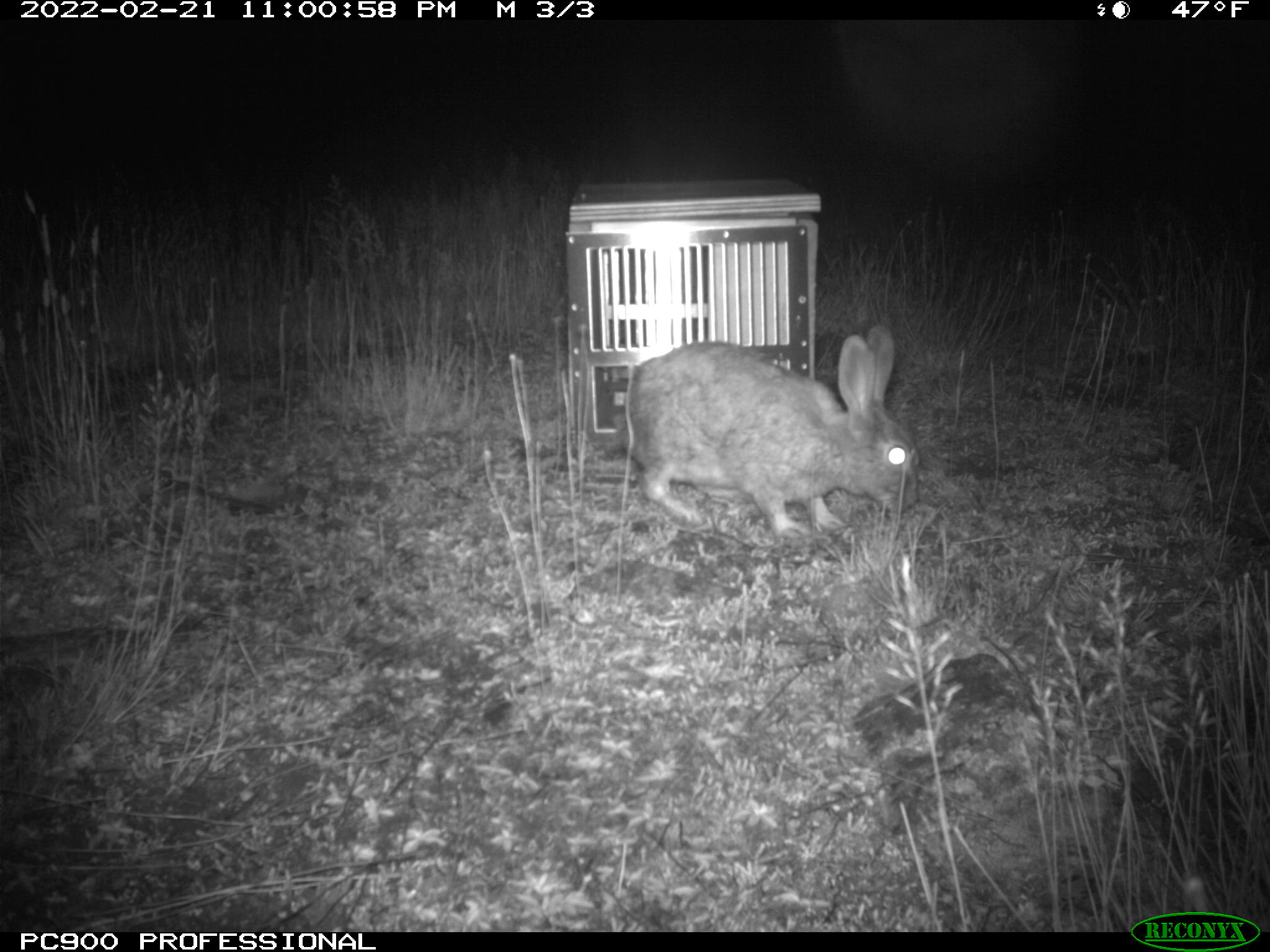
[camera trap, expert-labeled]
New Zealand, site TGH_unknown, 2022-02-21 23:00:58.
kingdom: Animalia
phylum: Chordata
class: Mammalia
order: Lagomorpha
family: Leporidae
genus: Oryctolagus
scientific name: Oryctolagus cuniculus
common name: european rabbit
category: rabbit